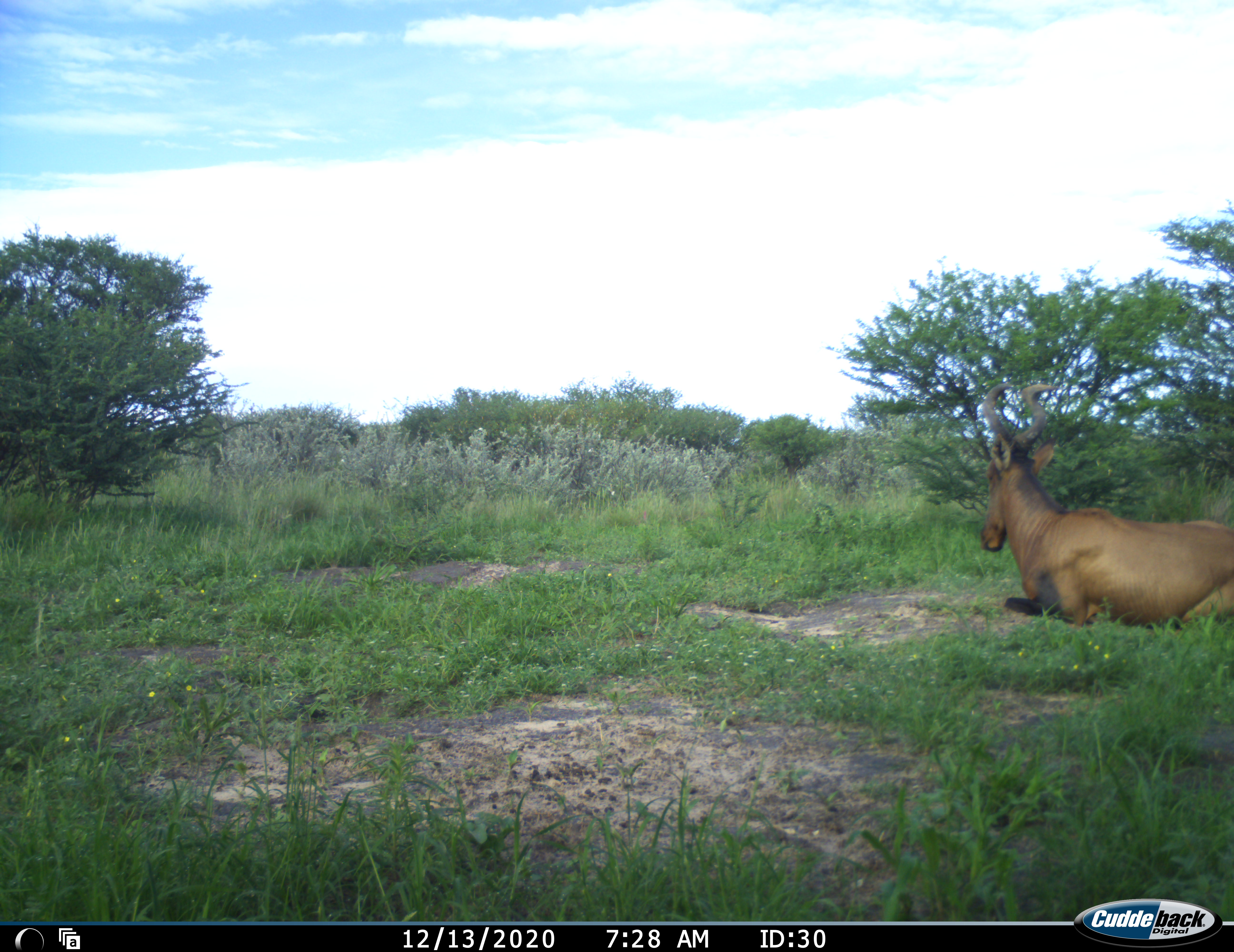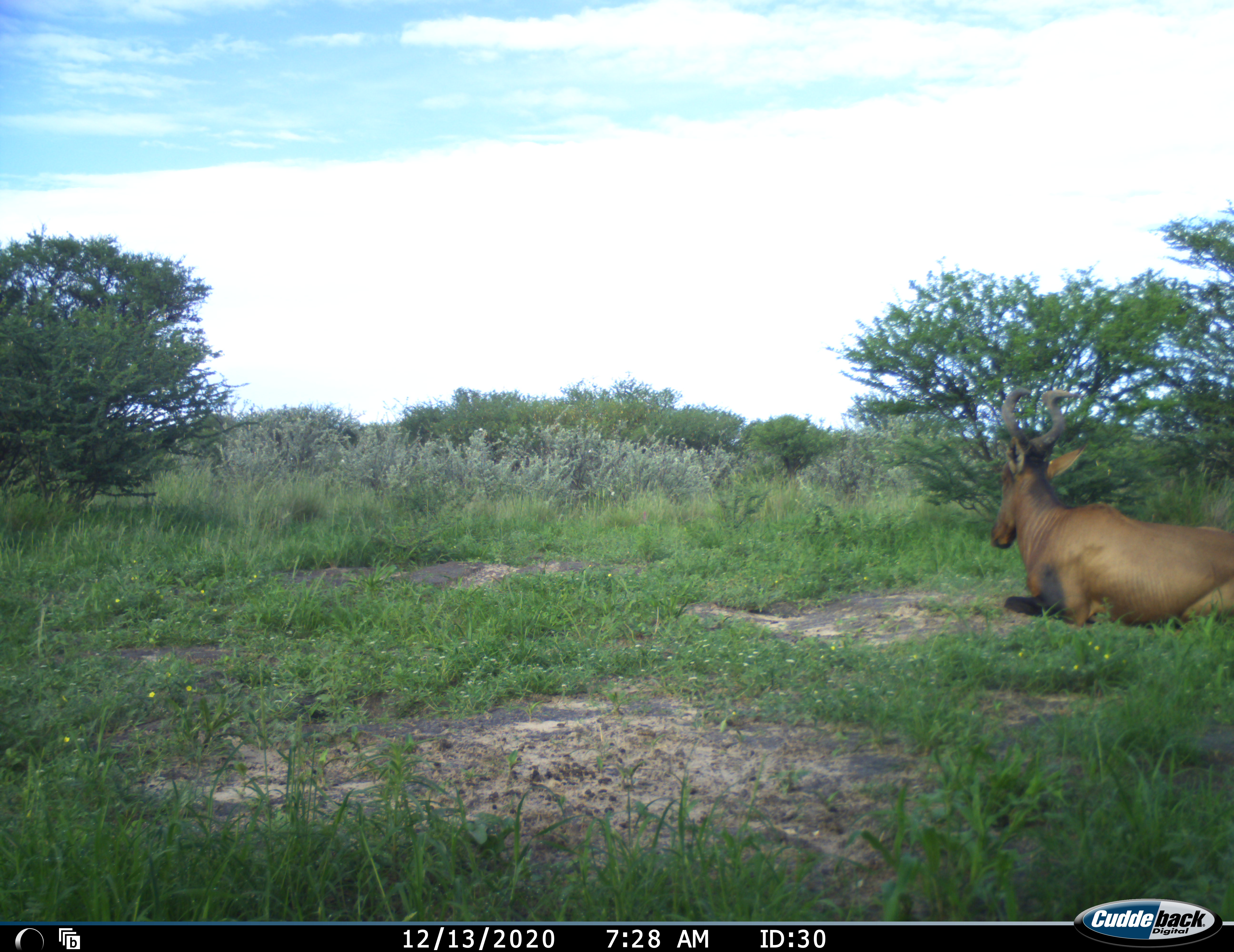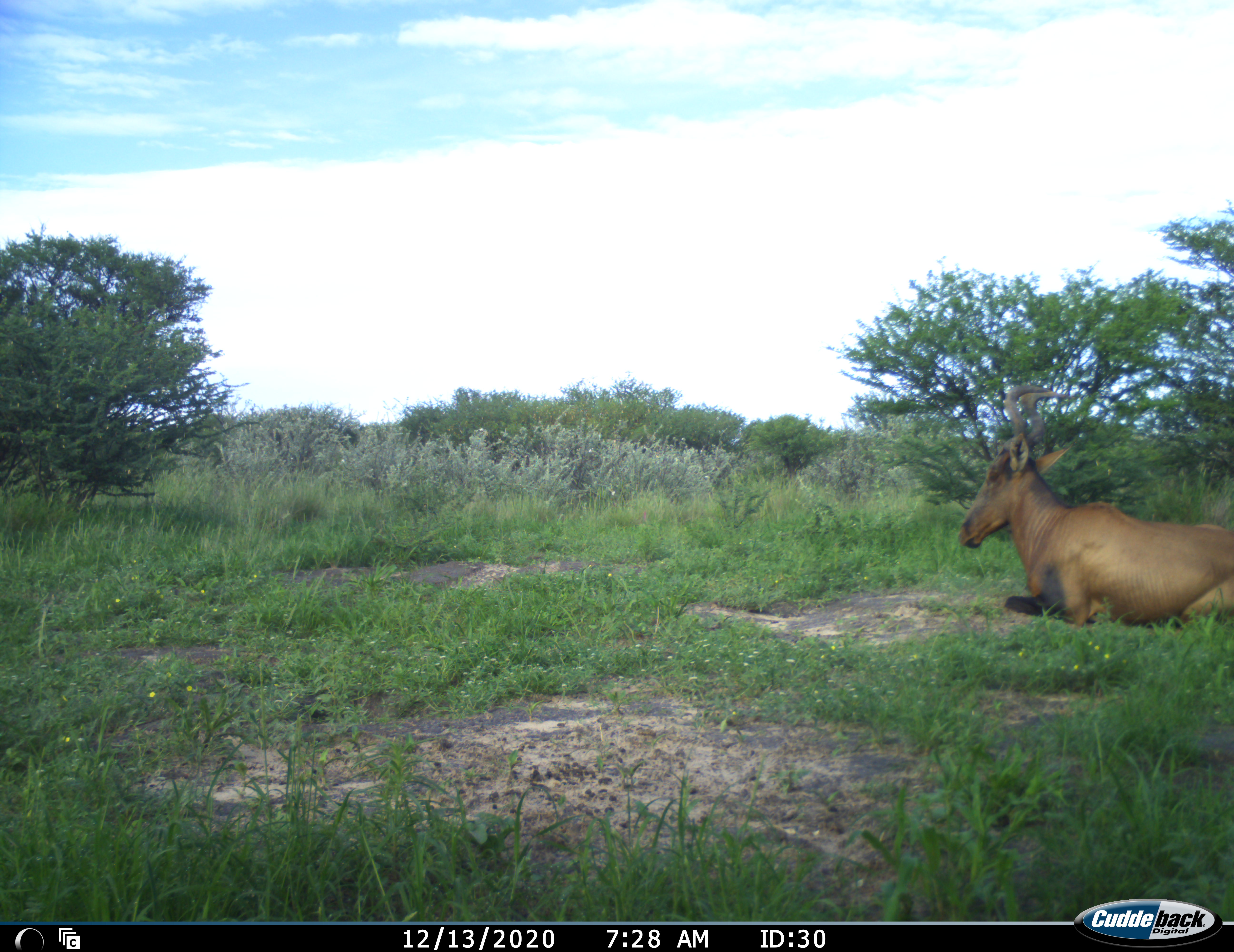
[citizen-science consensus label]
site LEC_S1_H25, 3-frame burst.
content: unidentified animal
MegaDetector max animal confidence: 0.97